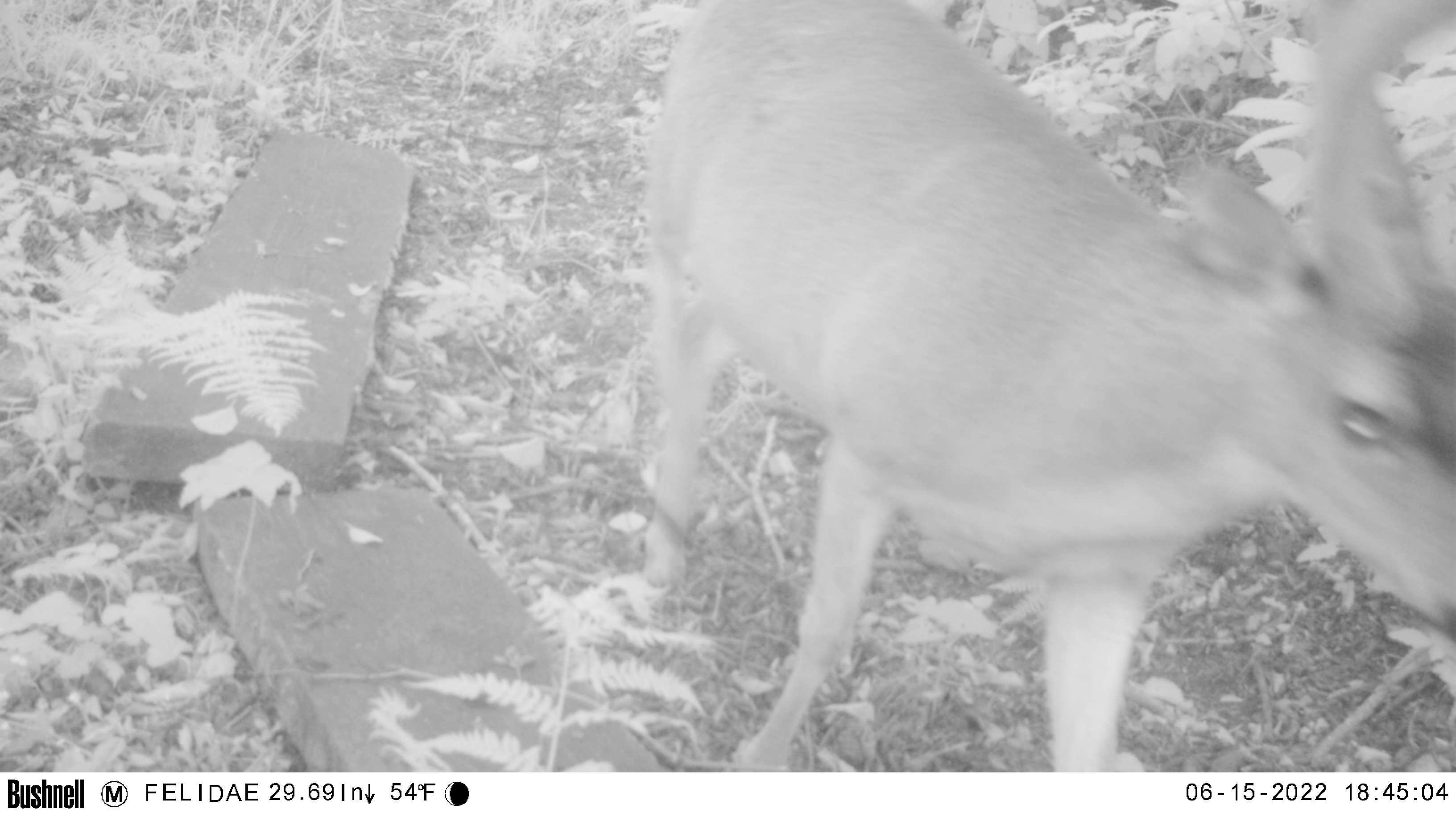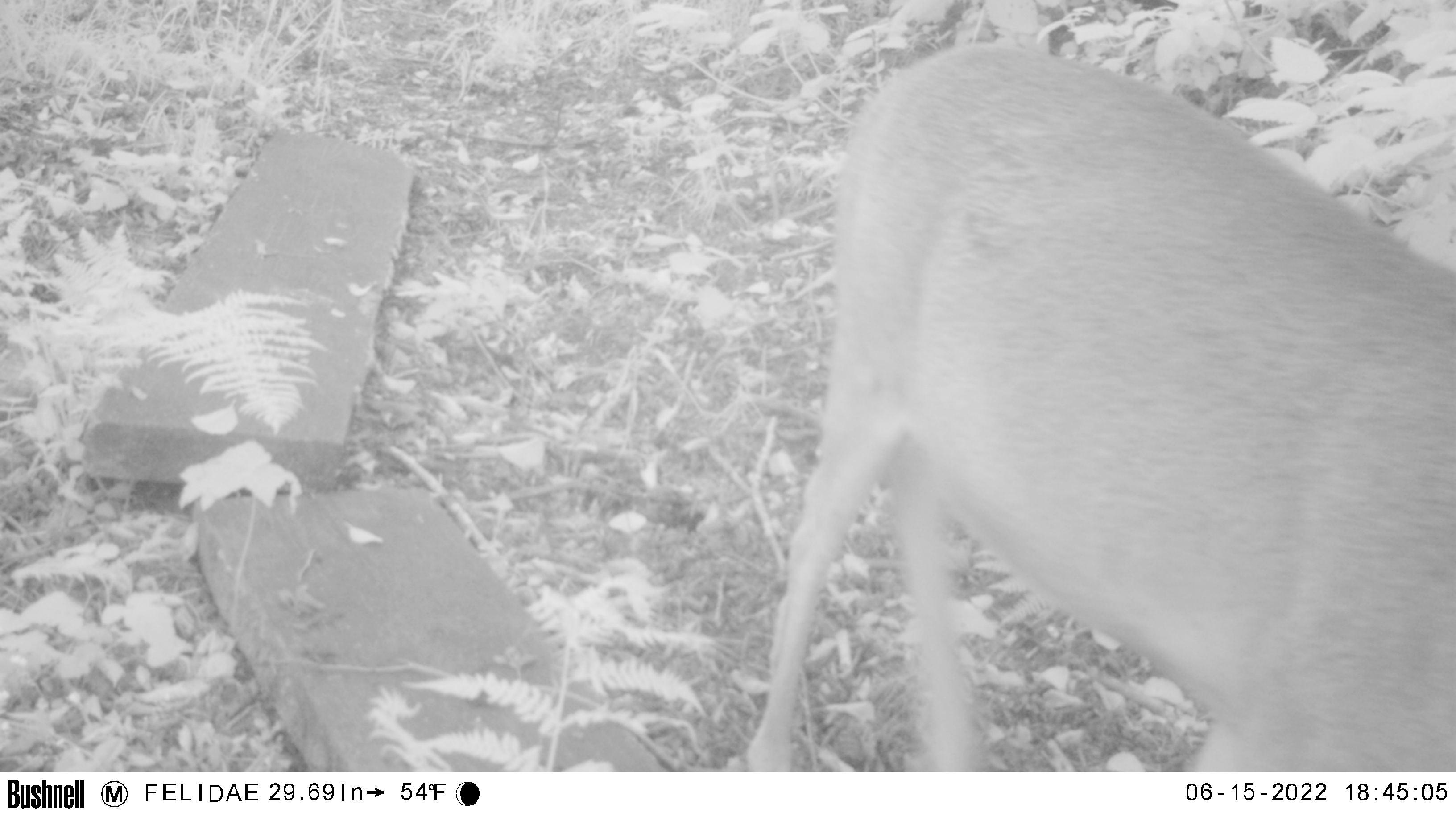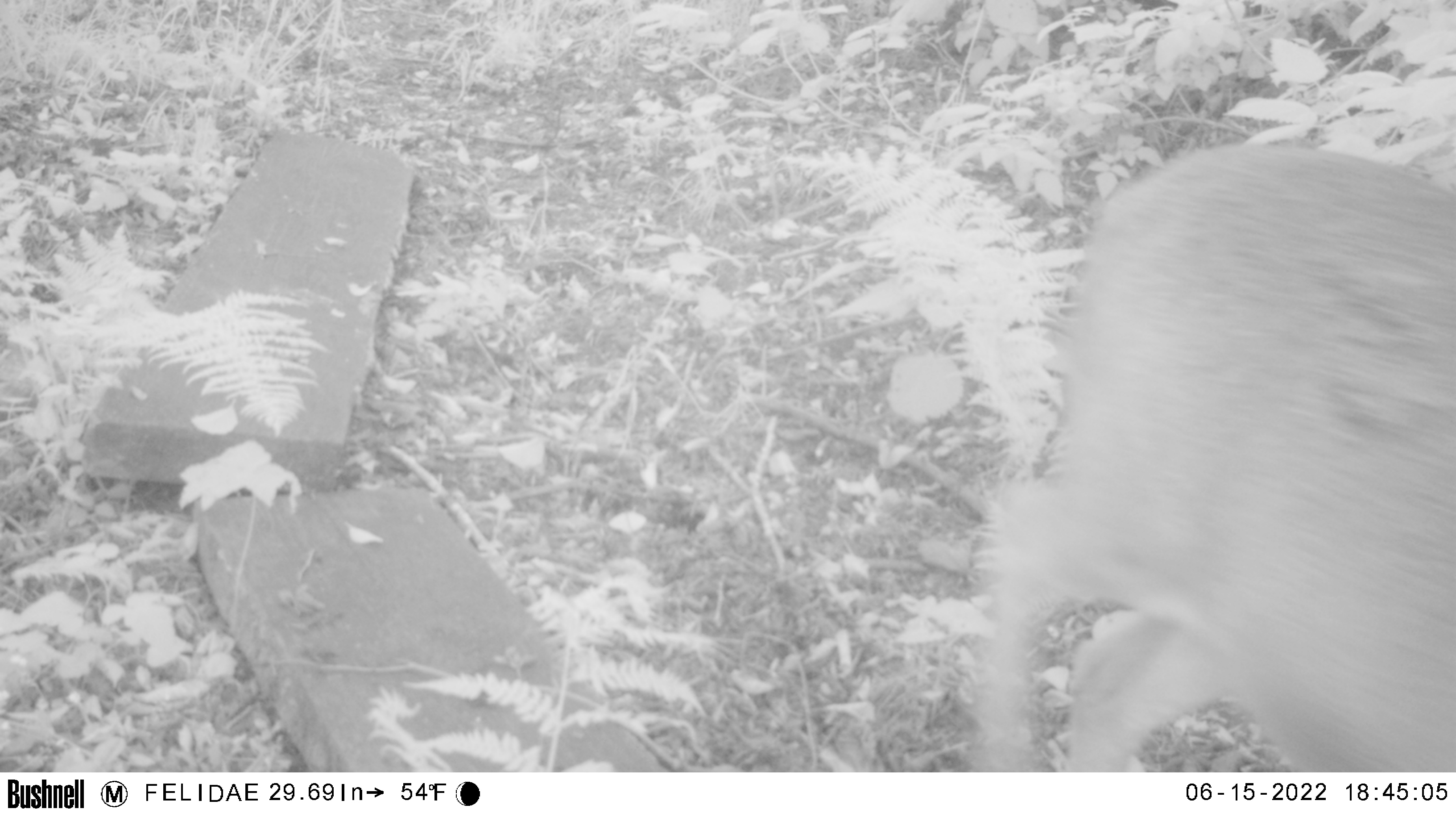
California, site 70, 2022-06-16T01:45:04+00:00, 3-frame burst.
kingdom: Animalia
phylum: Chordata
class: Mammalia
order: Artiodactyla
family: Cervidae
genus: Odocoileus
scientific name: Odocoileus hemionus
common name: mule deer